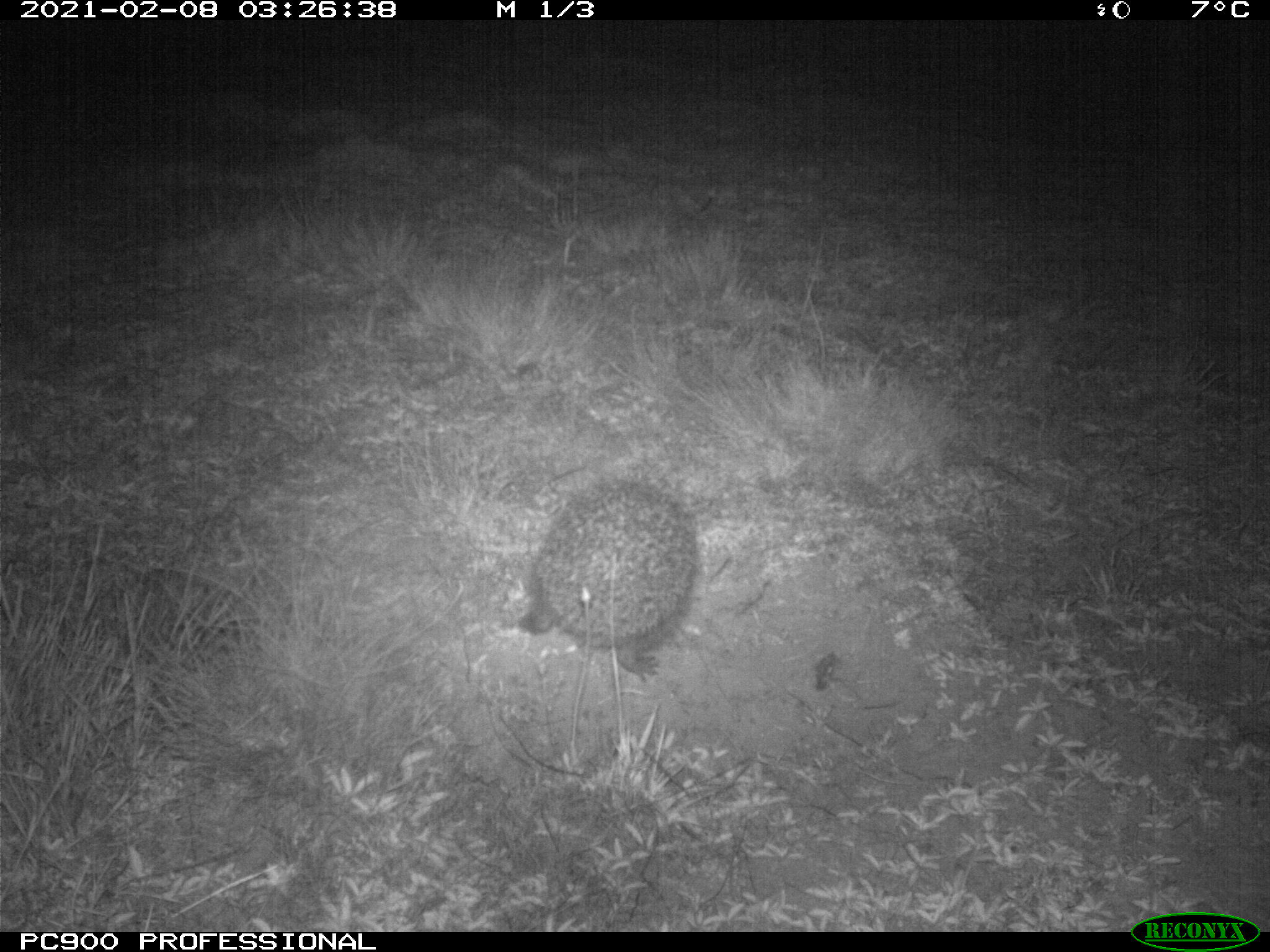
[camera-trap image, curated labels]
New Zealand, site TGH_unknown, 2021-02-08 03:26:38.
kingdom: Animalia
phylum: Chordata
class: Mammalia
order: Eulipotyphla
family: Erinaceidae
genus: Erinaceus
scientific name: Erinaceus europaeus europaeus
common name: european hedgehog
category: hedgehog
Hedgehog (european hedgehog) (Erinaceus europaeus europaeus).